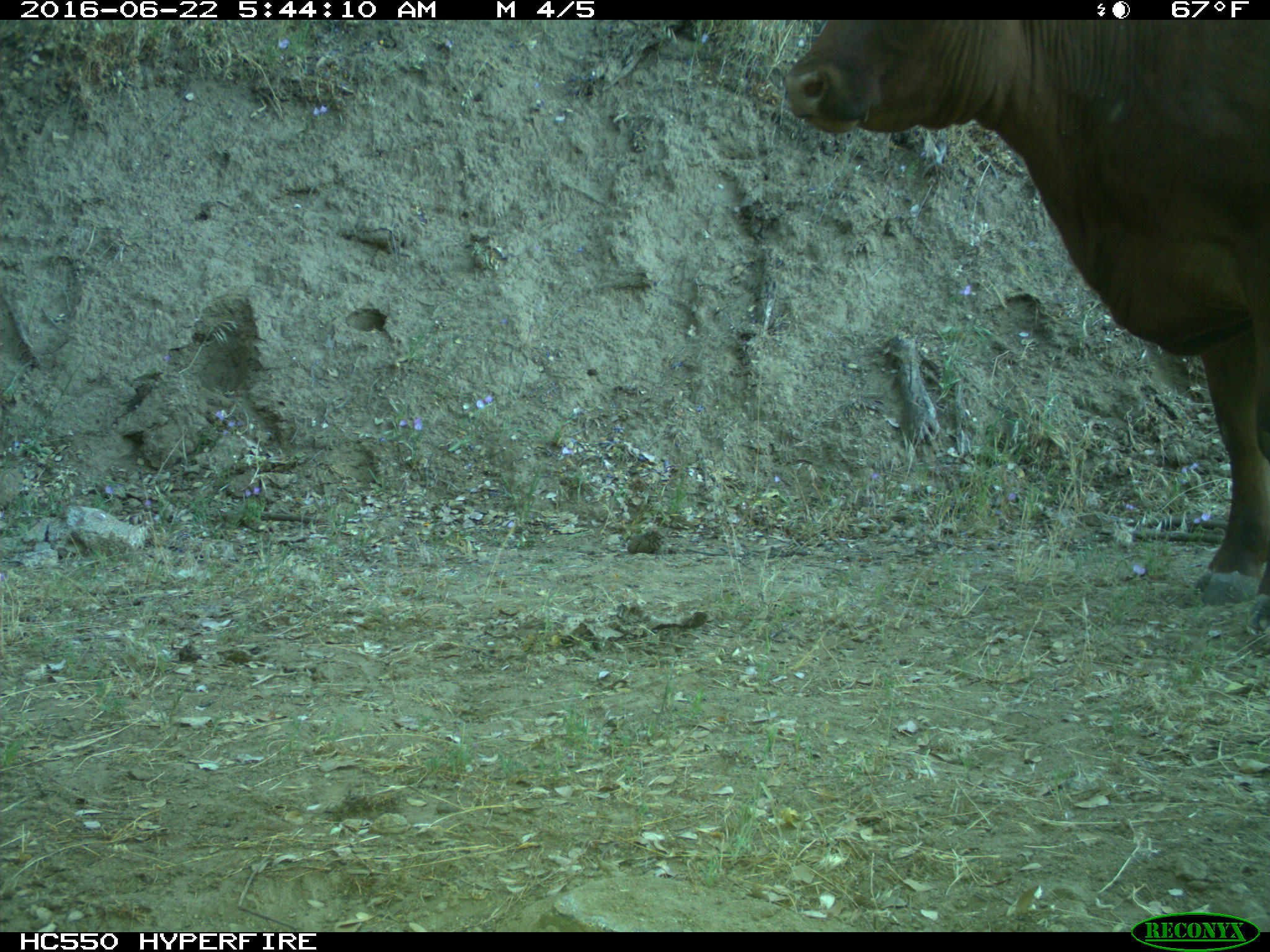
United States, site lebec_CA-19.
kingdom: Animalia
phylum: Chordata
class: Mammalia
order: Artiodactyla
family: Bovidae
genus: Bos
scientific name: Bos taurus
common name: domestic cow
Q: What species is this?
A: Bos taurus (domestic cow).